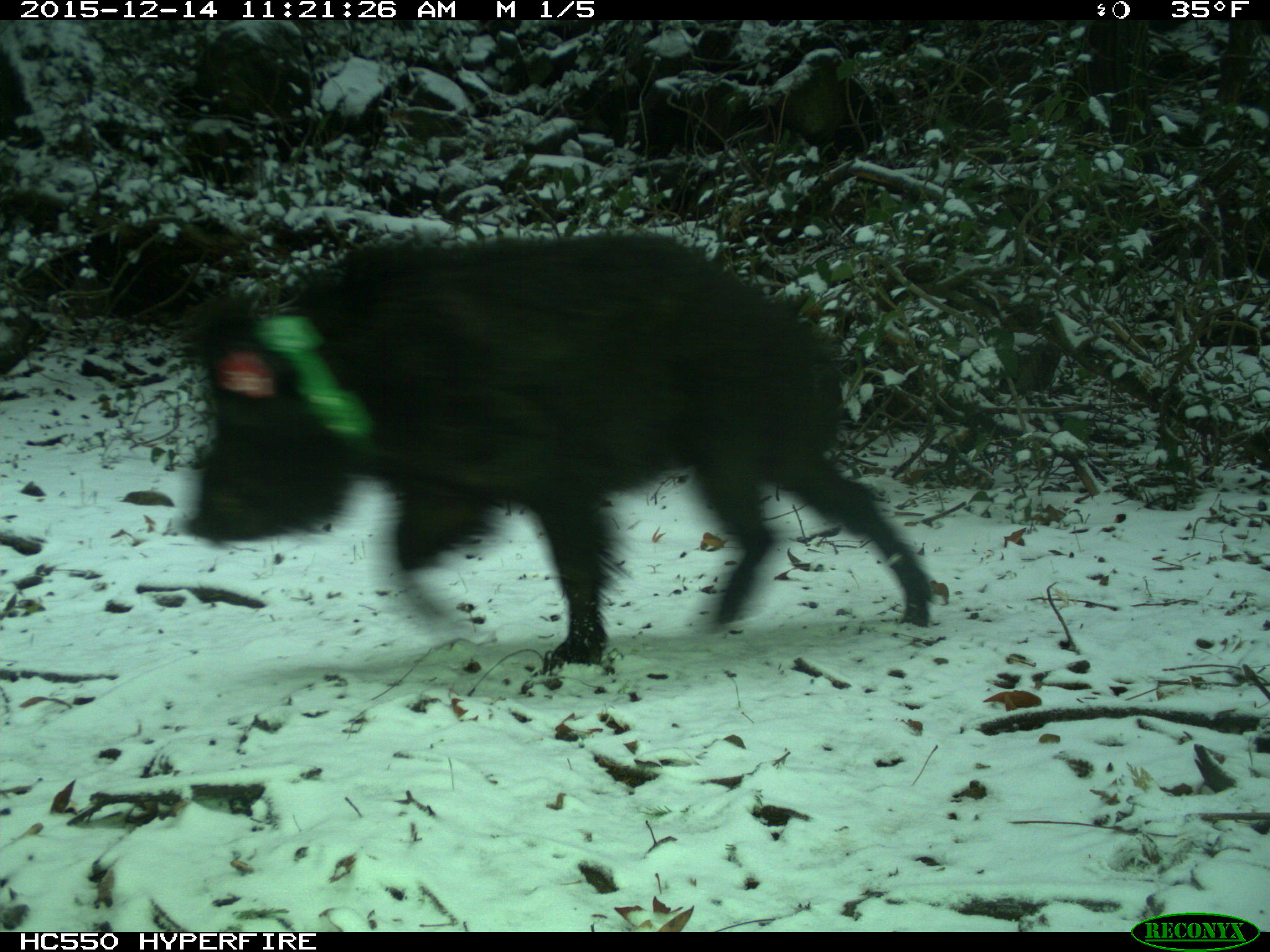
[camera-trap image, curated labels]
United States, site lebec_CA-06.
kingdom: Animalia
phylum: Chordata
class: Mammalia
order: Artiodactyla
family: Suidae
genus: Sus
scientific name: Sus scrofa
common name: wild boar